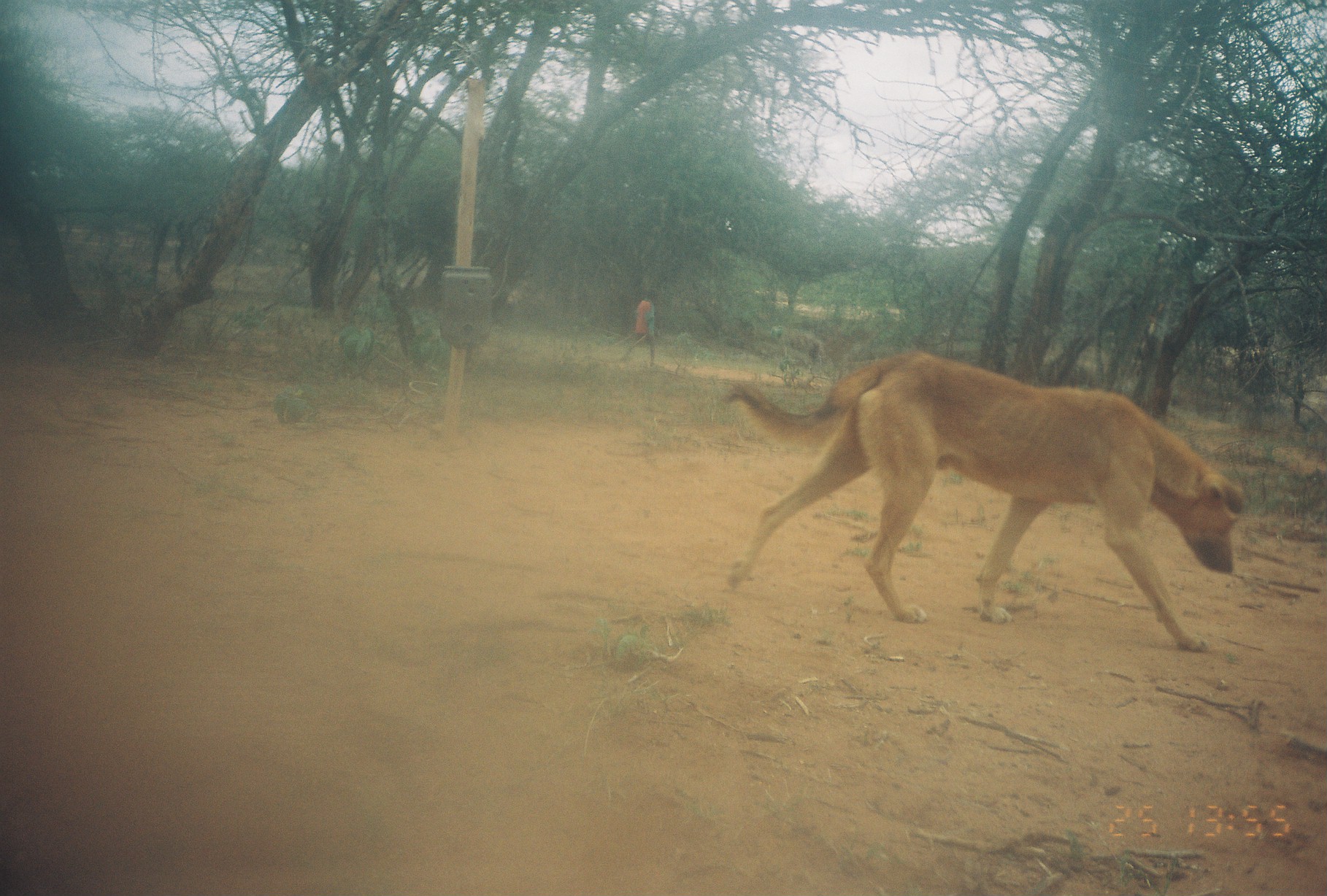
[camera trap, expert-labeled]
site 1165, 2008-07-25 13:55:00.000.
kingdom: Animalia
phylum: Chordata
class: Mammalia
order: Carnivora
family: Canidae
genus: Canis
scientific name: Canis familiaris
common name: domestic dog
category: canis lupus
Canis lupus (domestic dog) (Canis familiaris), count 1.